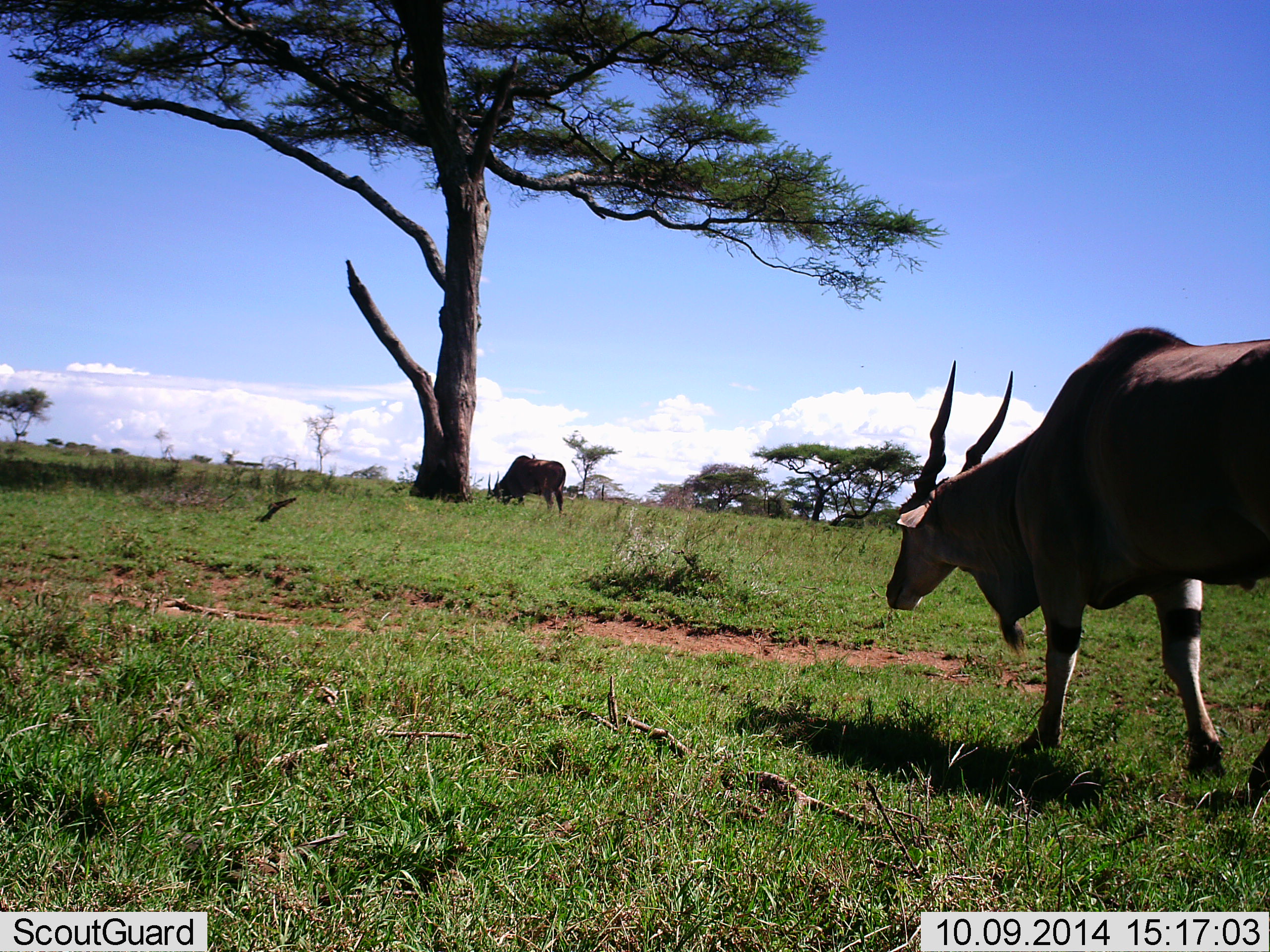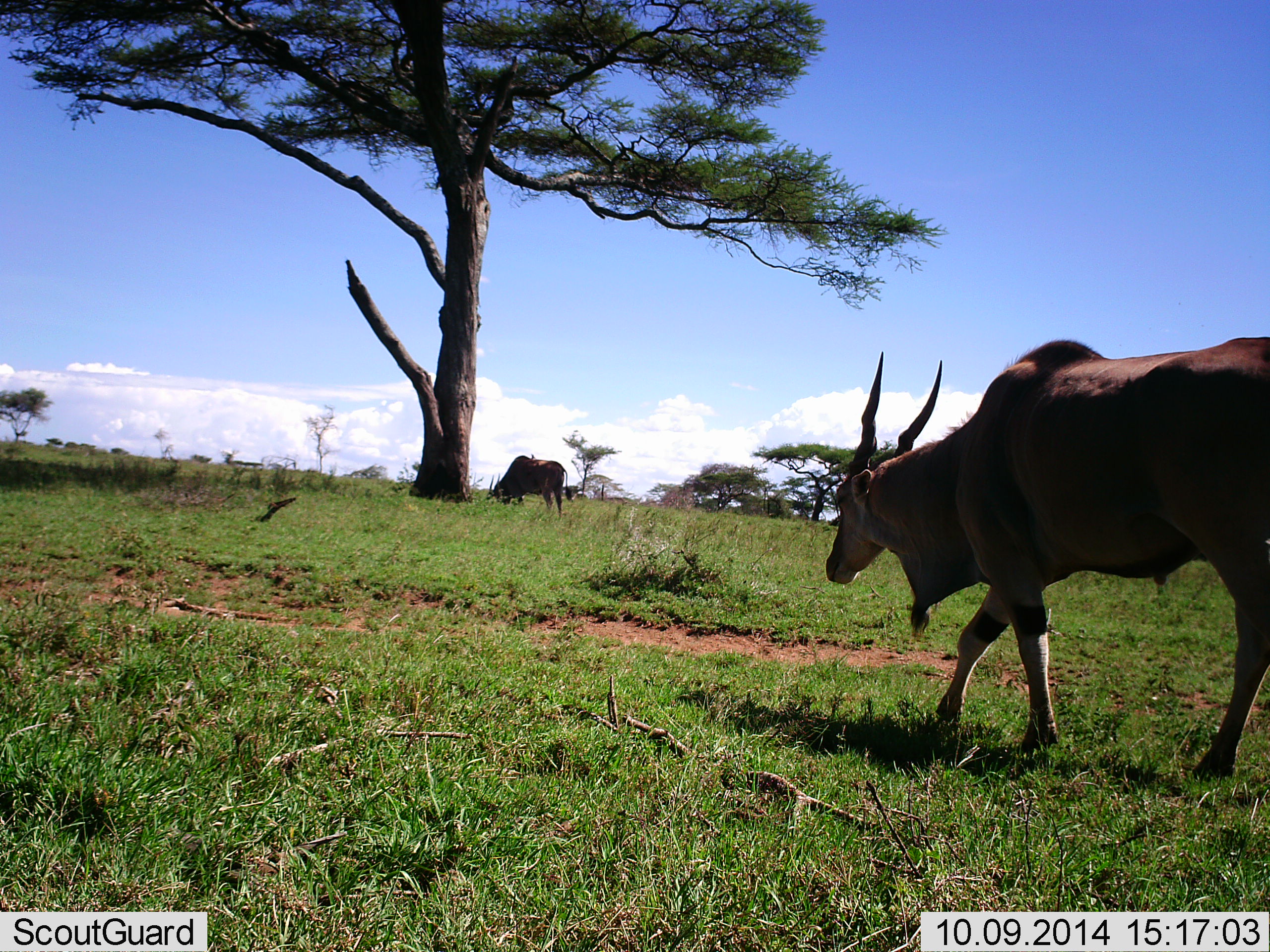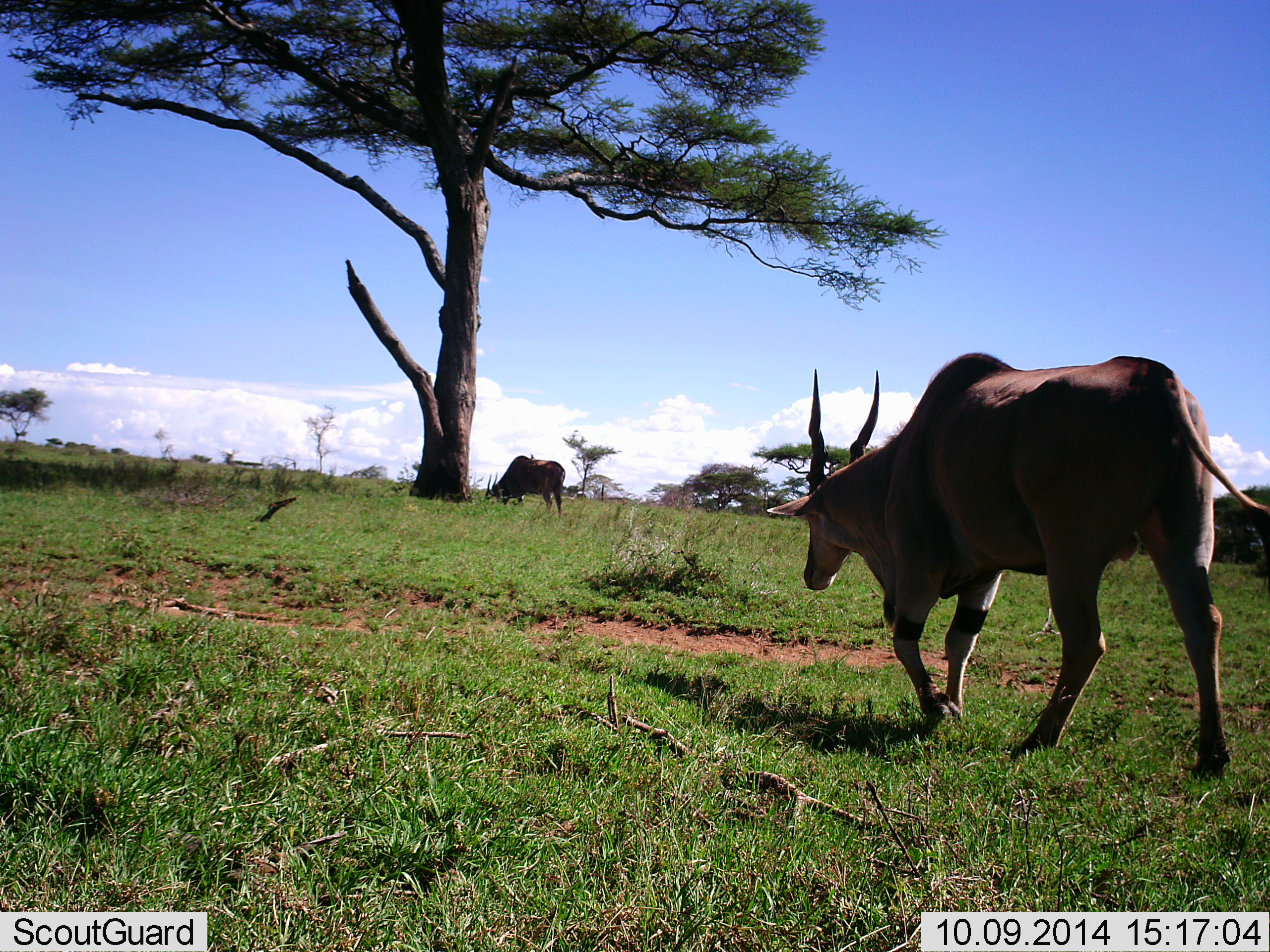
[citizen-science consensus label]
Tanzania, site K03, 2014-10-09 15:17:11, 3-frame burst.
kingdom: Animalia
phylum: Chordata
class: Mammalia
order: Artiodactyla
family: Bovidae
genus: Tragelaphus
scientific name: Tragelaphus oryx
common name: eland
Eland (Tragelaphus oryx), count 2. Behavior (volunteer vote fractions): standing 18%, resting 0%, moving 82%, interacting 0%. Young present (vote fraction): 0%. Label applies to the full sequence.